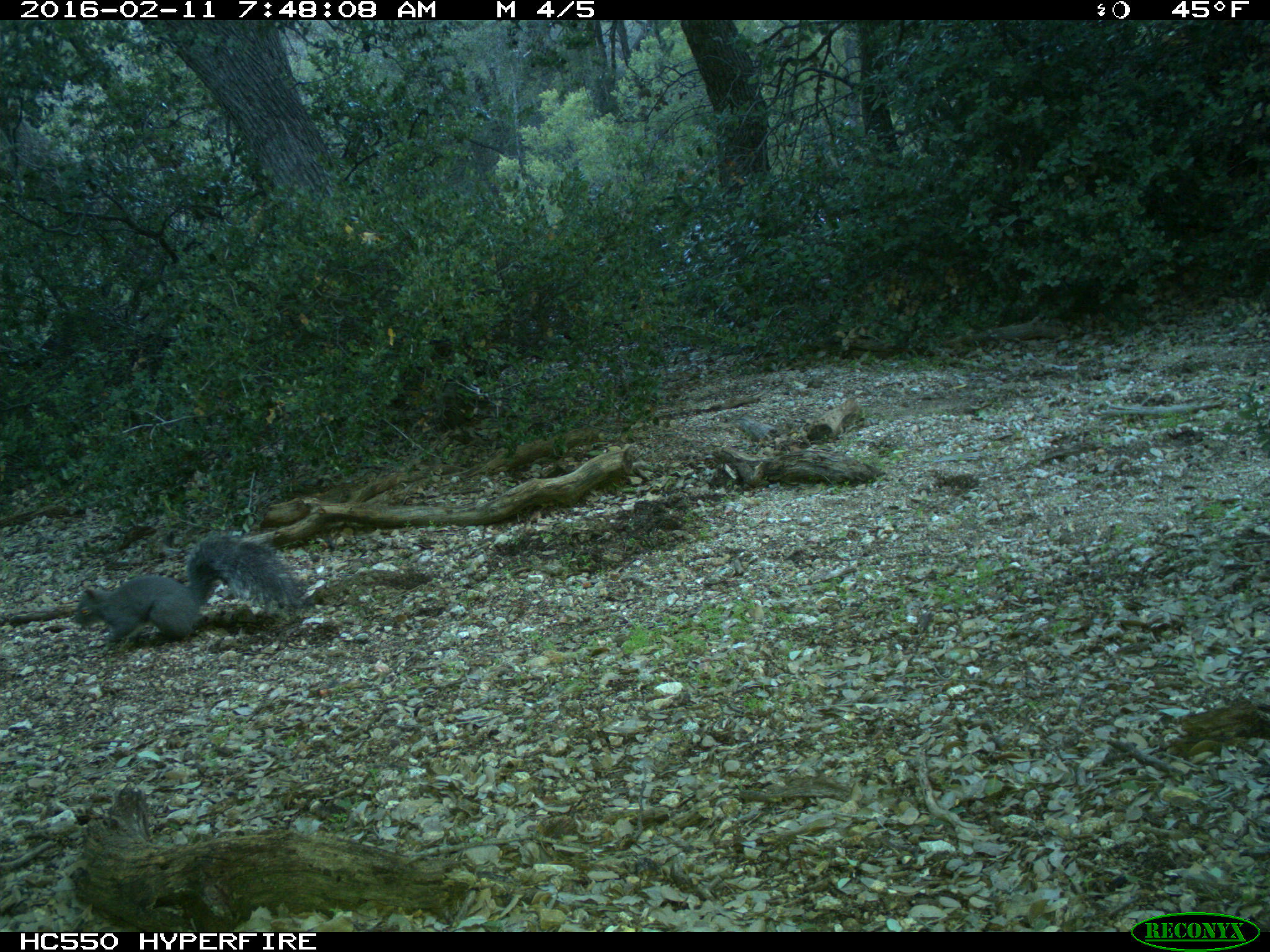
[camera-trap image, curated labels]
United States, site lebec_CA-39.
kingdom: Animalia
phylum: Chordata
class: Mammalia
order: Rodentia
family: Sciuridae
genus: Sciurus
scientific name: Sciurus carolinensis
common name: eastern gray squirrel